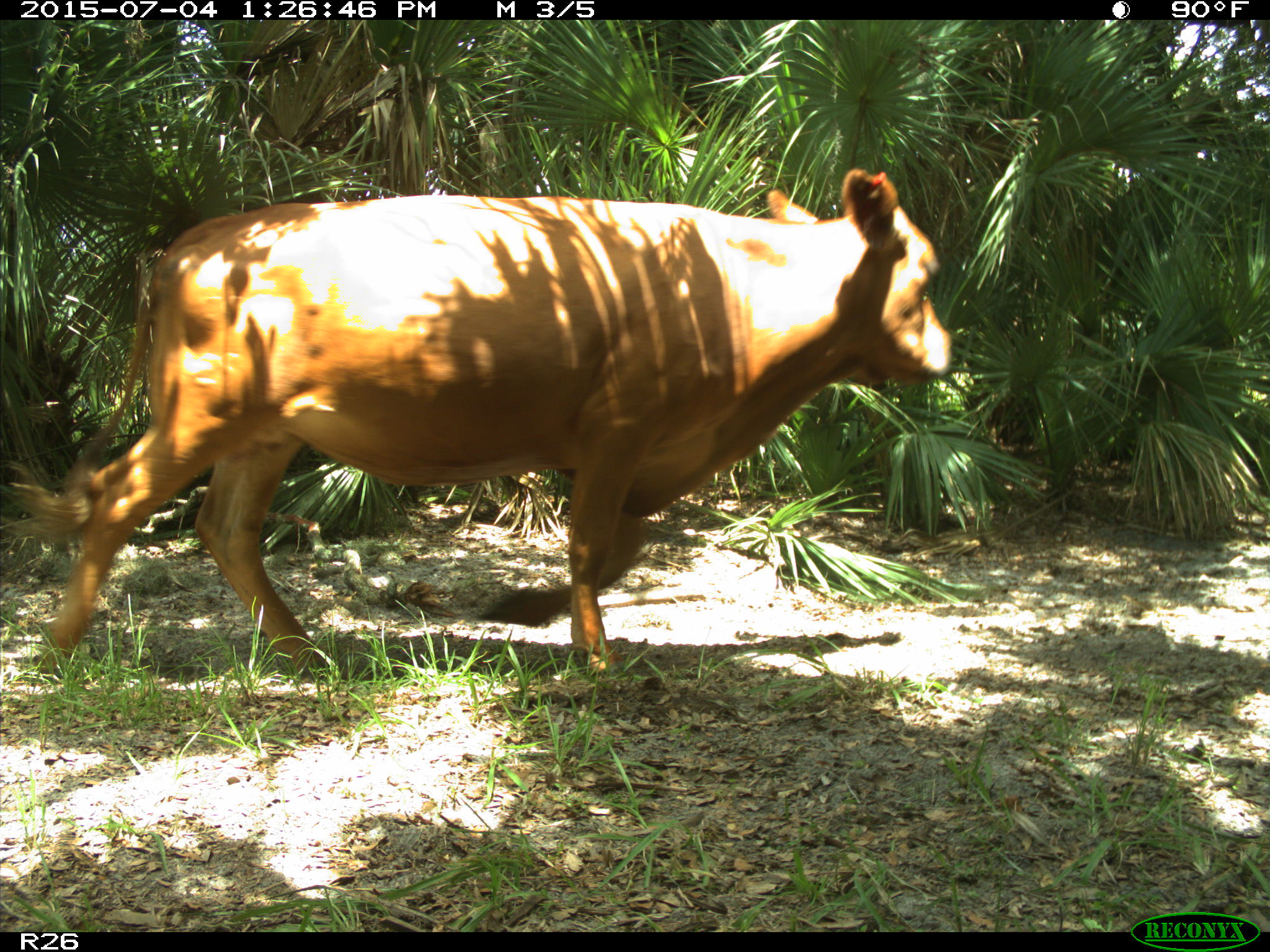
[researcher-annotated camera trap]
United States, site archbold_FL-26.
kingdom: Animalia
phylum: Chordata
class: Mammalia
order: Artiodactyla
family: Bovidae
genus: Bos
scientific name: Bos taurus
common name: domestic cow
Bos taurus (domestic cow).